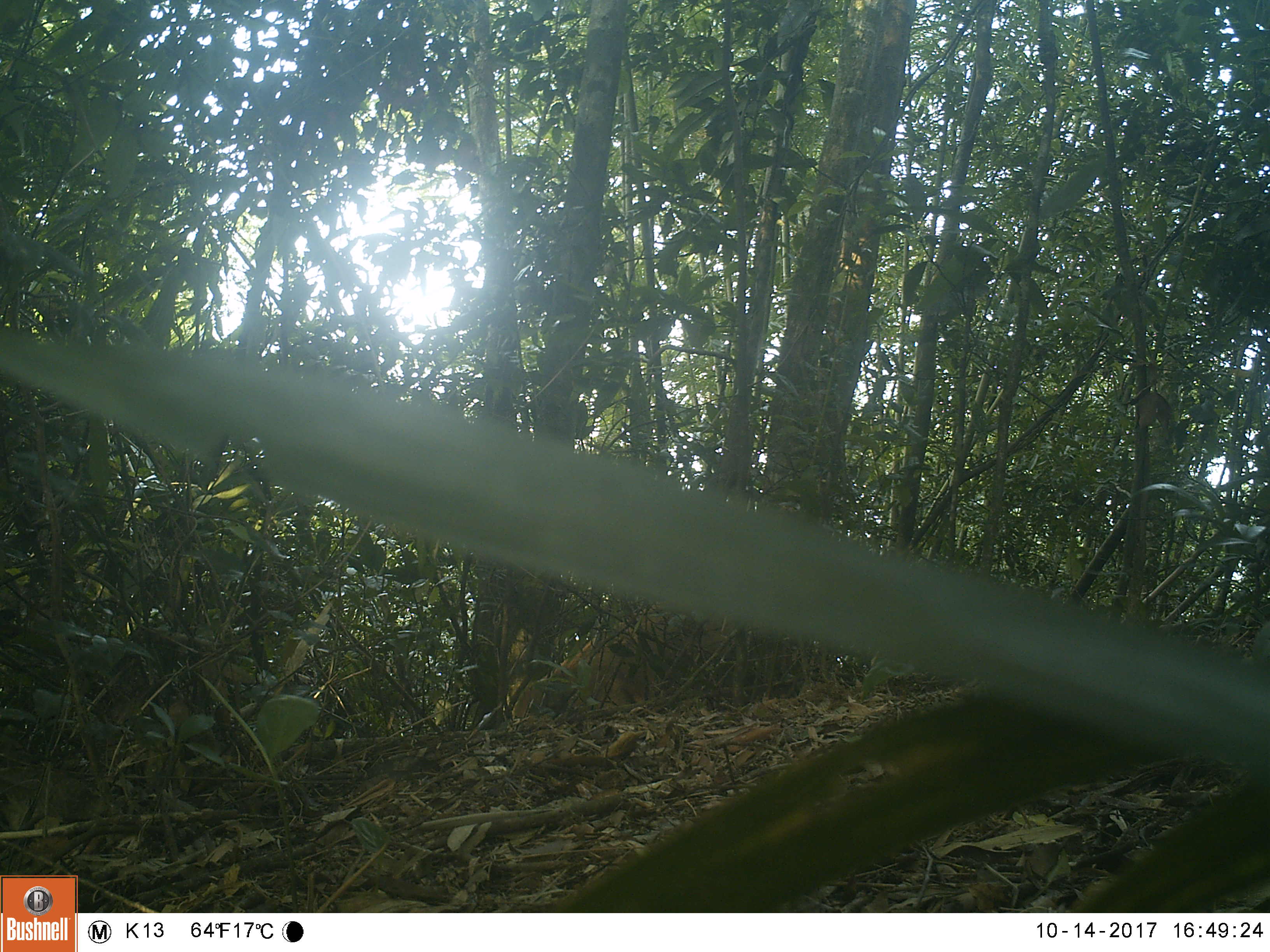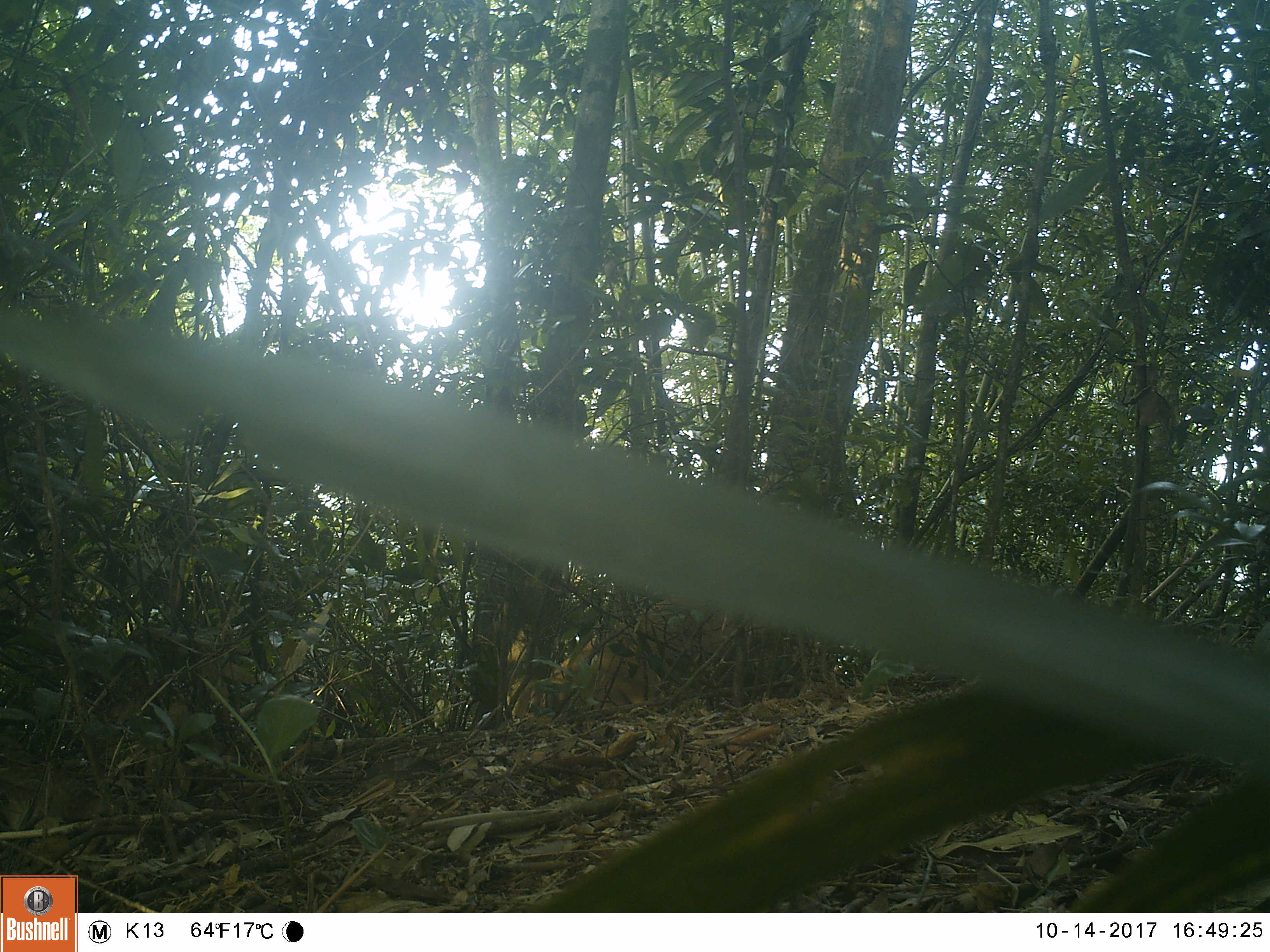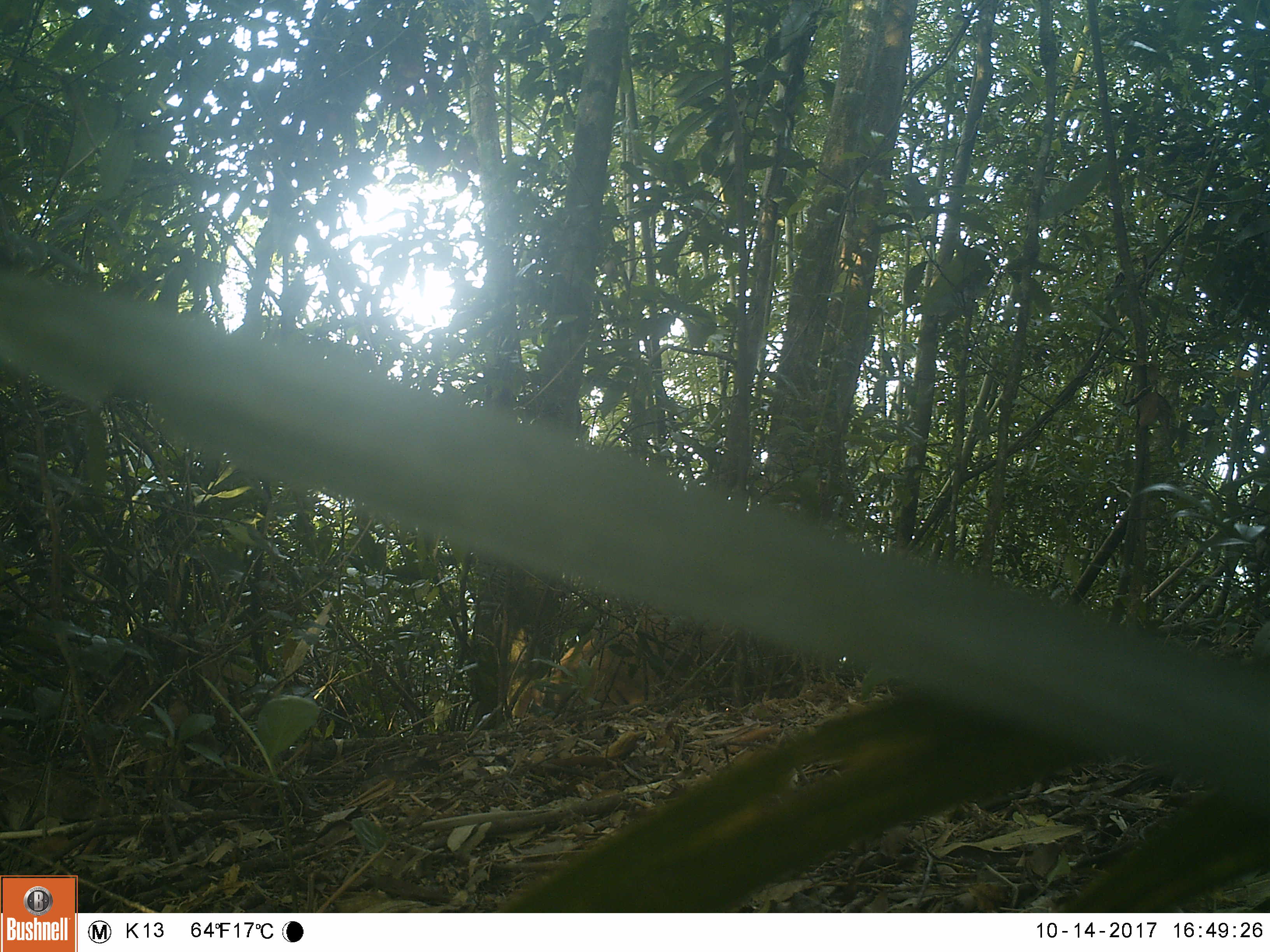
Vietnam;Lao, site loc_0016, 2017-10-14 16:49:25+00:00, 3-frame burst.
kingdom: Animalia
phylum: Chordata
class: Mammalia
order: Artiodactyla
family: Suidae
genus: Sus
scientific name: Sus scrofa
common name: eurasian wild pig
Eurasian wild pig (Sus scrofa). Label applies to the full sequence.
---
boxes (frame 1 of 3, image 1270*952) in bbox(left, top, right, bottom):
eurasian wild pig: bbox(512, 602, 736, 722)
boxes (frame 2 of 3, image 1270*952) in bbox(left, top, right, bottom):
eurasian wild pig: bbox(525, 602, 736, 722)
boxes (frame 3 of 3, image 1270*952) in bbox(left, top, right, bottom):
eurasian wild pig: bbox(512, 602, 734, 722)